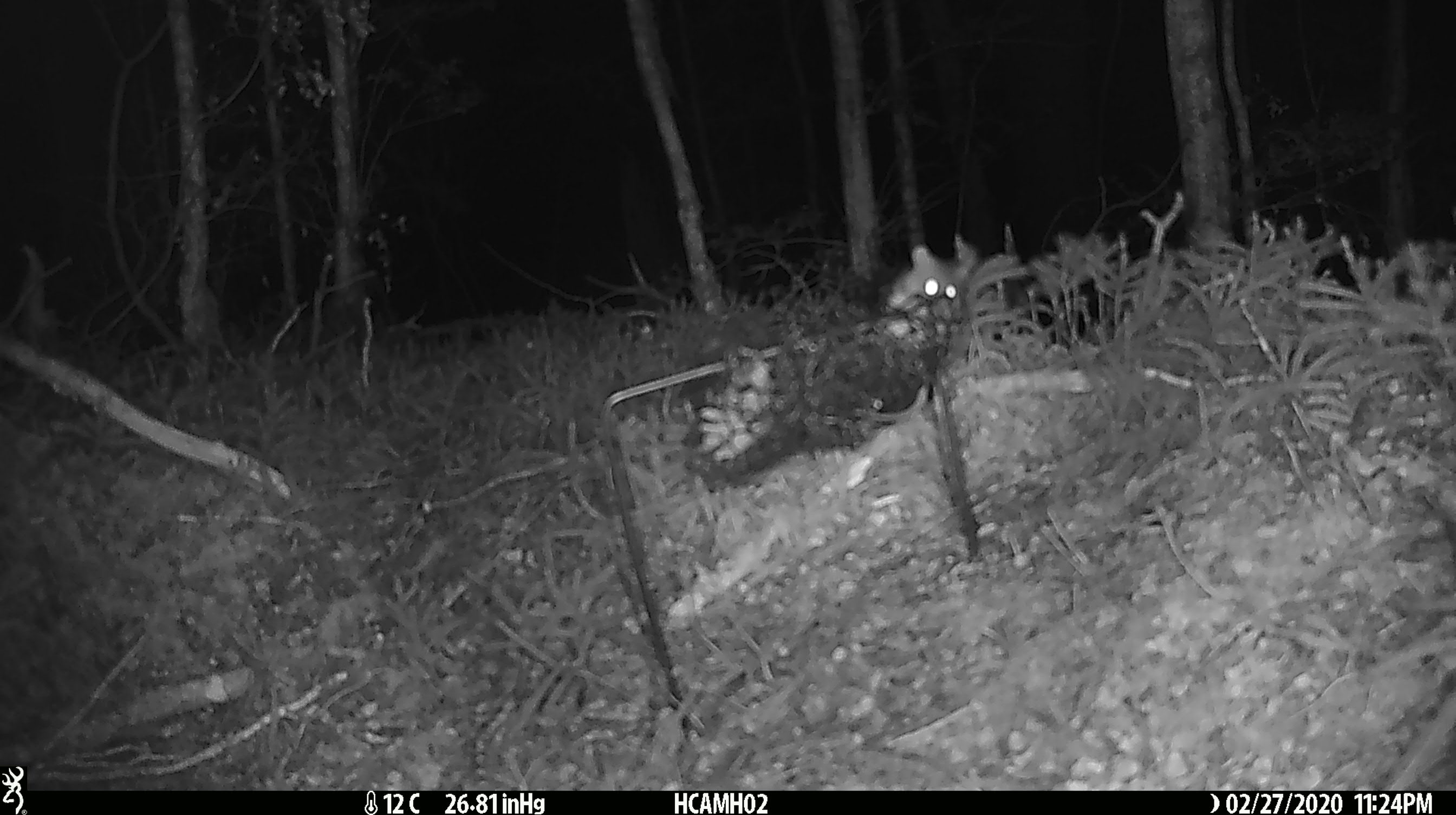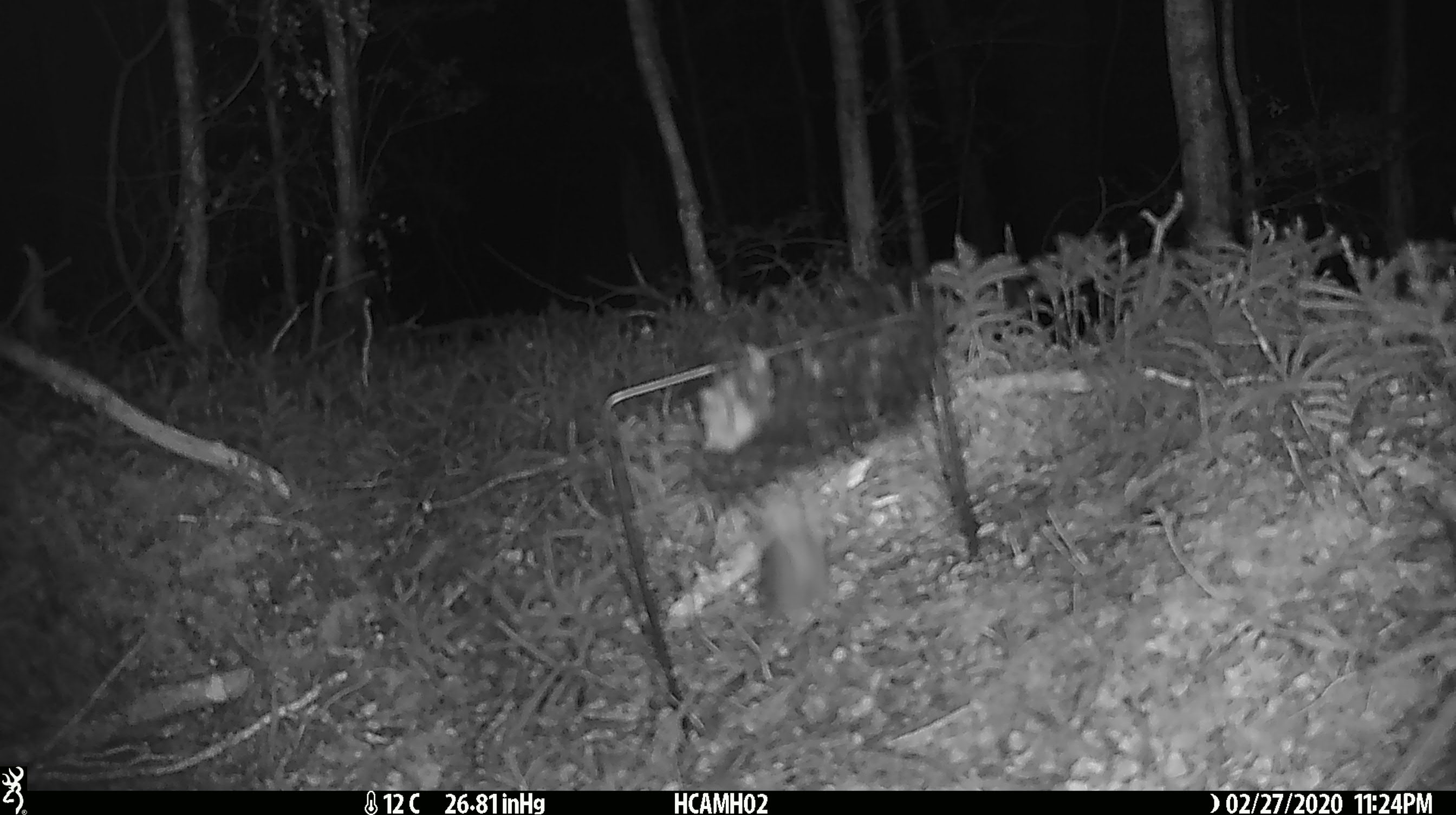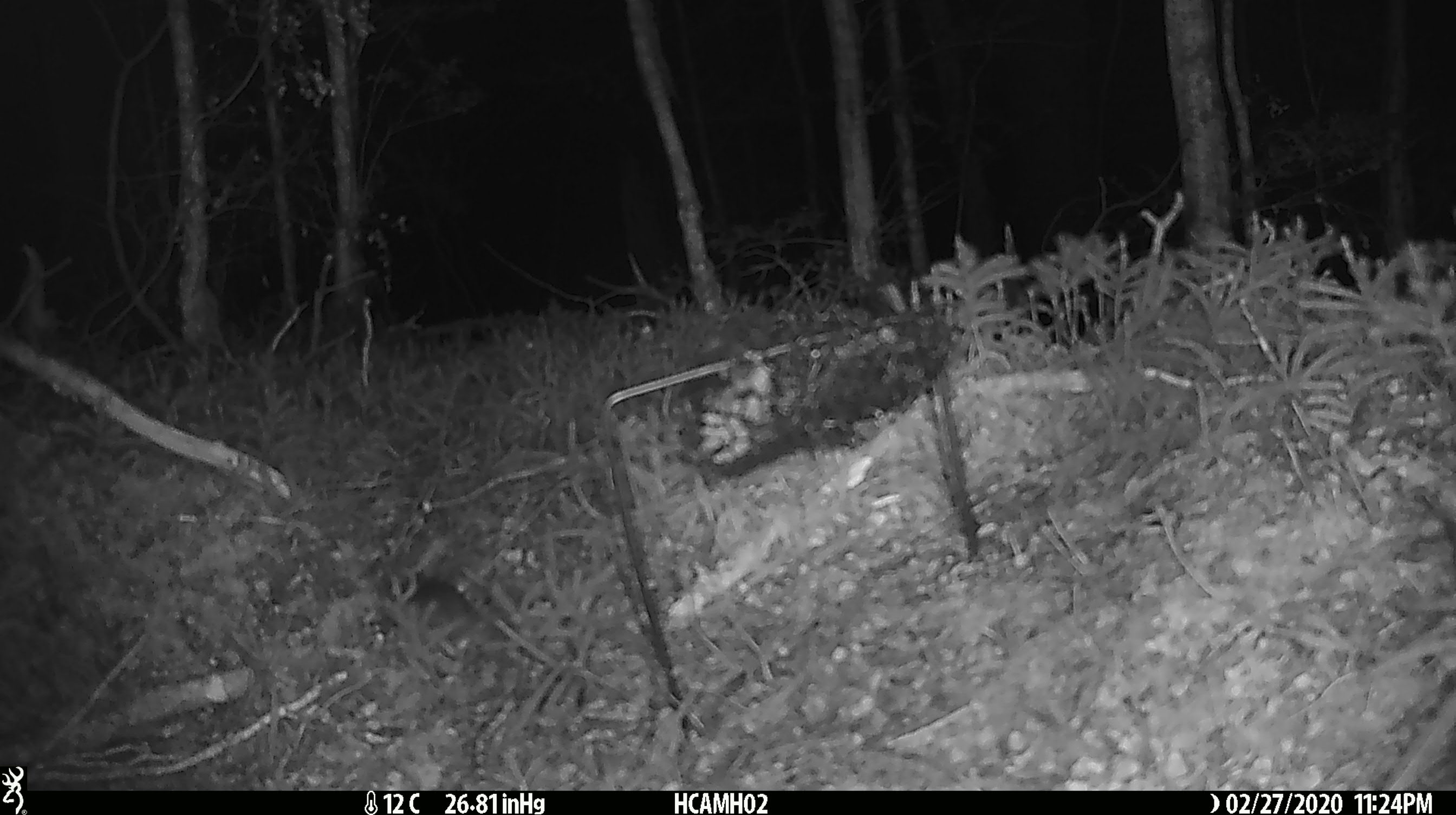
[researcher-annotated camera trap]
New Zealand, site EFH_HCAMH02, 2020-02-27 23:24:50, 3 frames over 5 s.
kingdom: Animalia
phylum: Chordata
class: Mammalia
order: Rodentia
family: Muridae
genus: Mus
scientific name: Mus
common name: mouse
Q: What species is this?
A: Mouse (Mus).